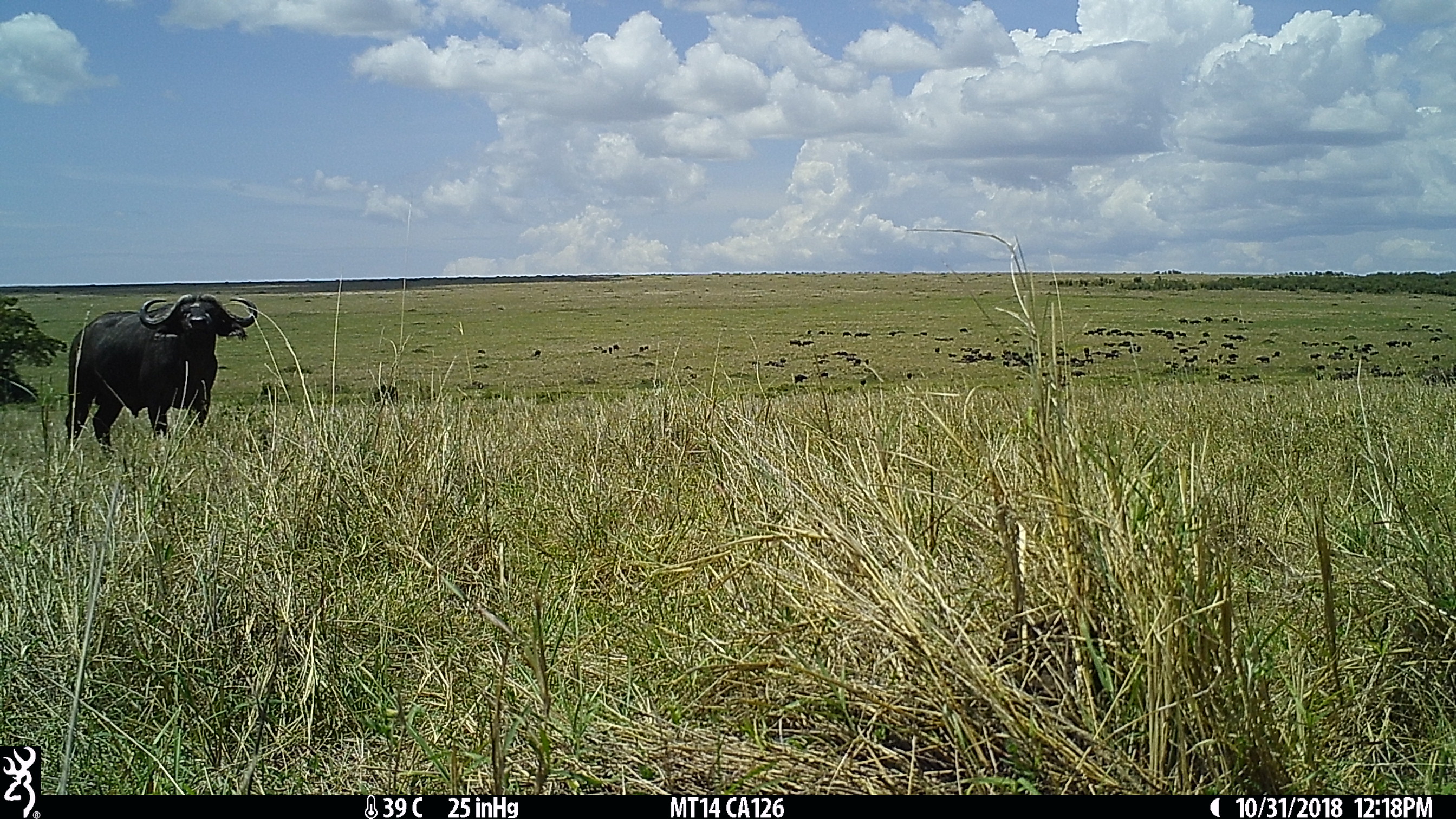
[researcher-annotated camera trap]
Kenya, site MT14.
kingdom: Animalia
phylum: Chordata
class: Mammalia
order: Artiodactyla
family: Bovidae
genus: Syncerus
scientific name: Syncerus caffer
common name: buffalo